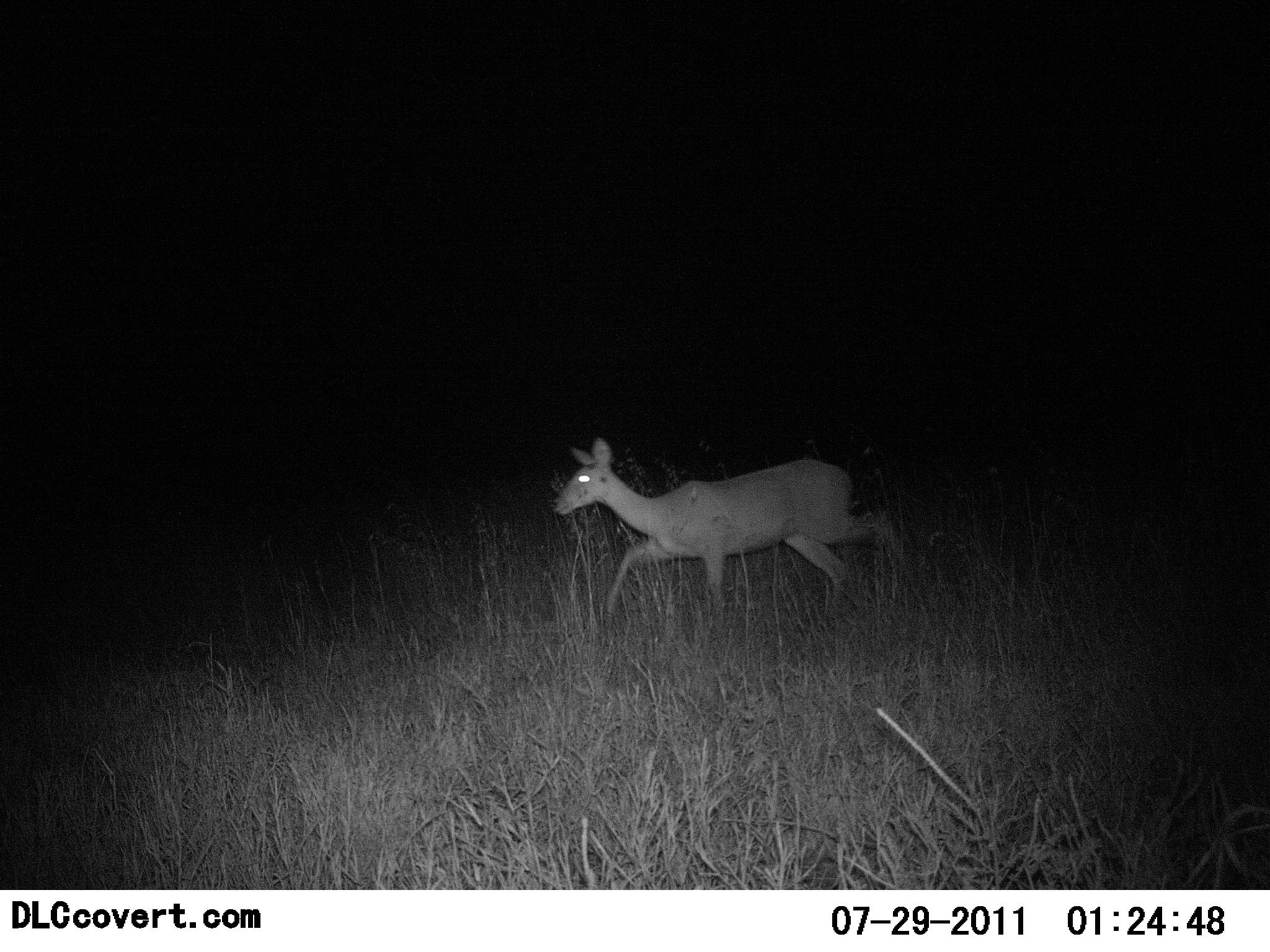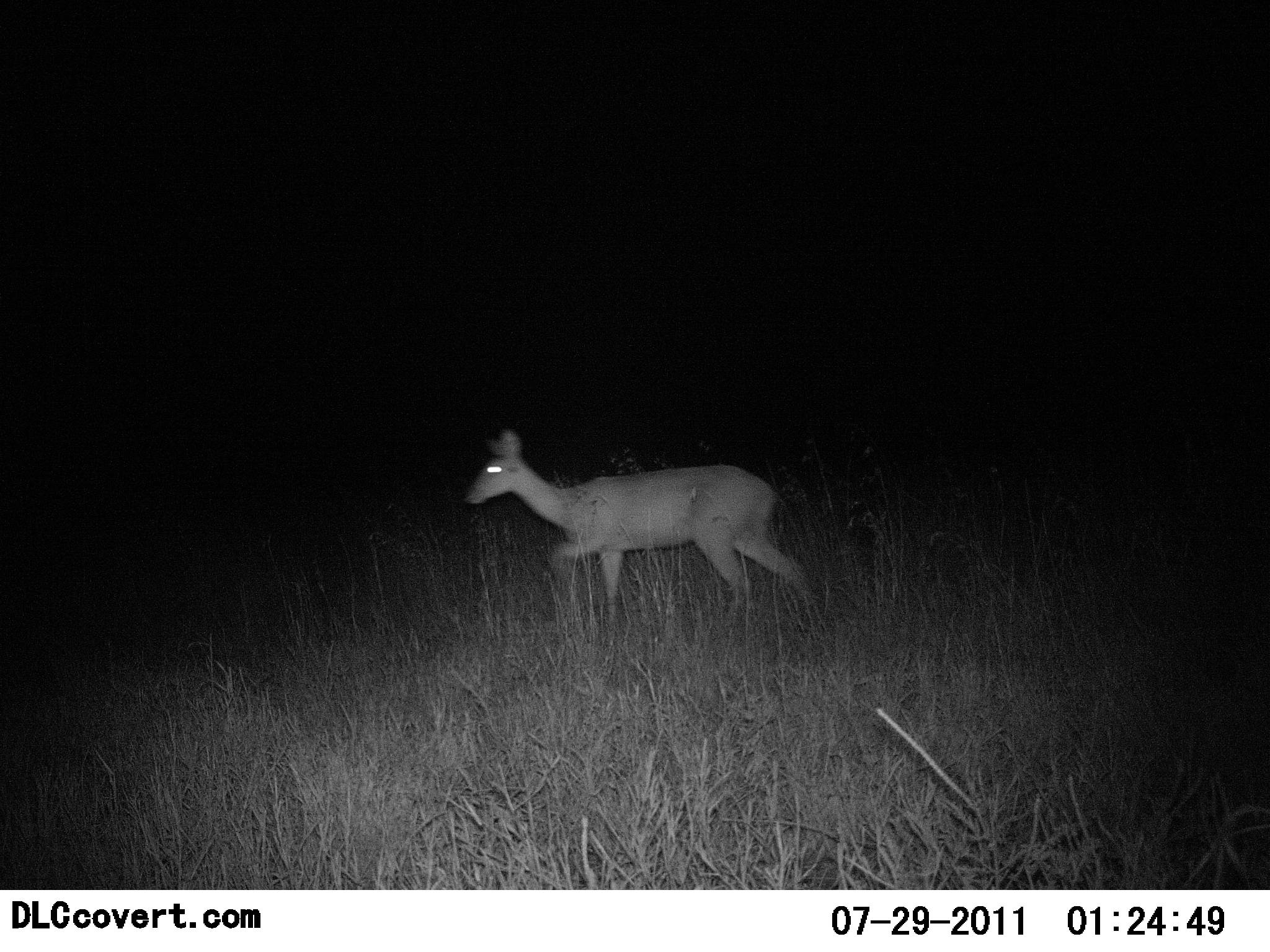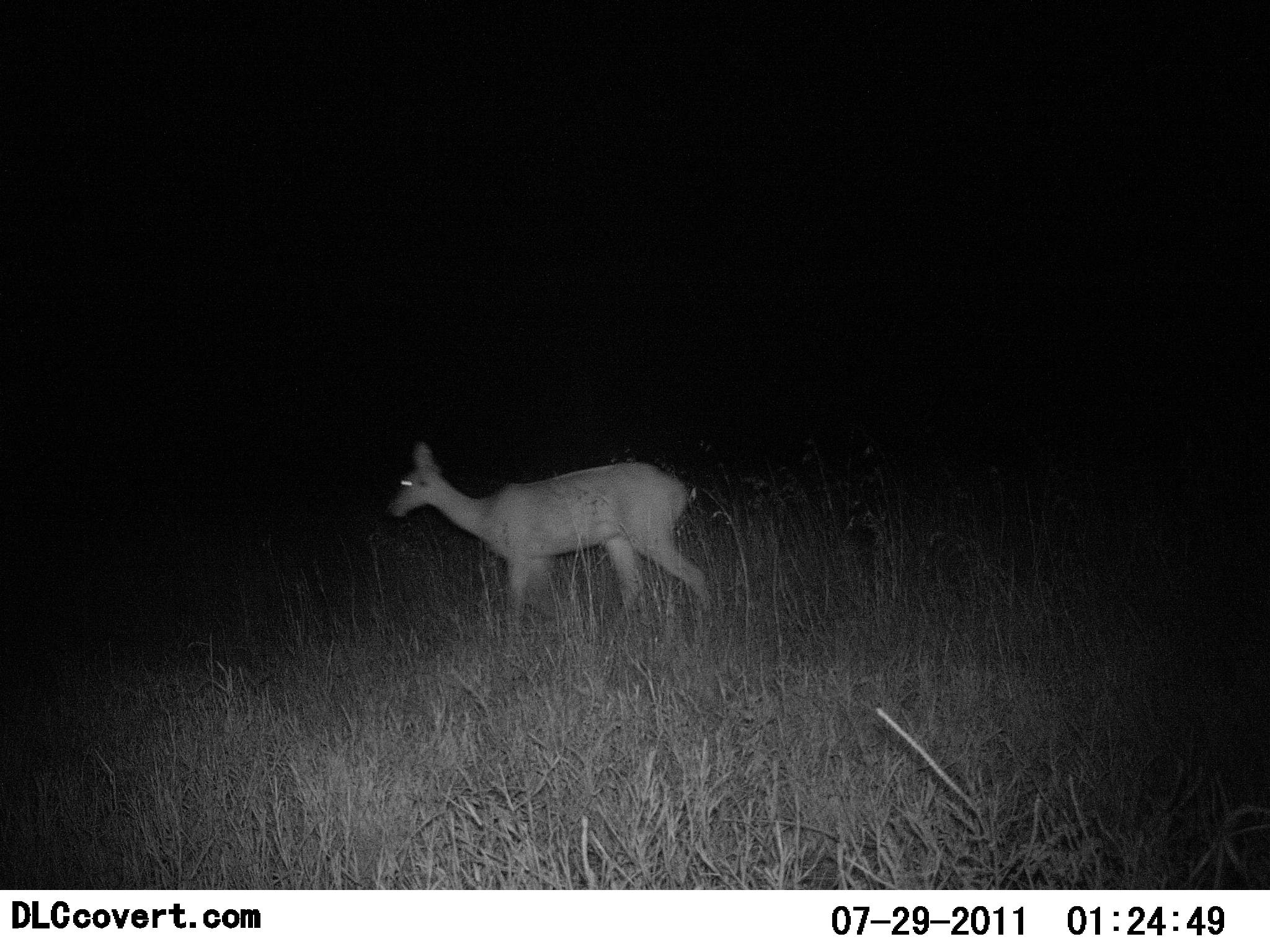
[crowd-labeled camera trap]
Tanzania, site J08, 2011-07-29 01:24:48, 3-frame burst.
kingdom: Animalia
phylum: Chordata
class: Mammalia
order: Artiodactyla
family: Bovidae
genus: Madoqua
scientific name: Madoqua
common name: dikdik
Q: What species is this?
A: Dikdik (Madoqua).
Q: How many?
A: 1.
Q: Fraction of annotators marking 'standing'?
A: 20%.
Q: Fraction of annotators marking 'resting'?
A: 0%.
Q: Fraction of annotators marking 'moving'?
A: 100%.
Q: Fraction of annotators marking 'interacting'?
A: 0%.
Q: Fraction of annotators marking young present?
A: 0%.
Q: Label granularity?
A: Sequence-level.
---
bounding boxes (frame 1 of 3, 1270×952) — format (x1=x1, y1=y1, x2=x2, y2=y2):
animal: (x1=551, y1=435, x2=914, y2=649)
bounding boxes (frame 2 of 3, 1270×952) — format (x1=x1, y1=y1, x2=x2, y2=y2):
animal: (x1=463, y1=427, x2=811, y2=648)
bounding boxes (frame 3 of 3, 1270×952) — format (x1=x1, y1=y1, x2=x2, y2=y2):
animal: (x1=391, y1=436, x2=711, y2=673)